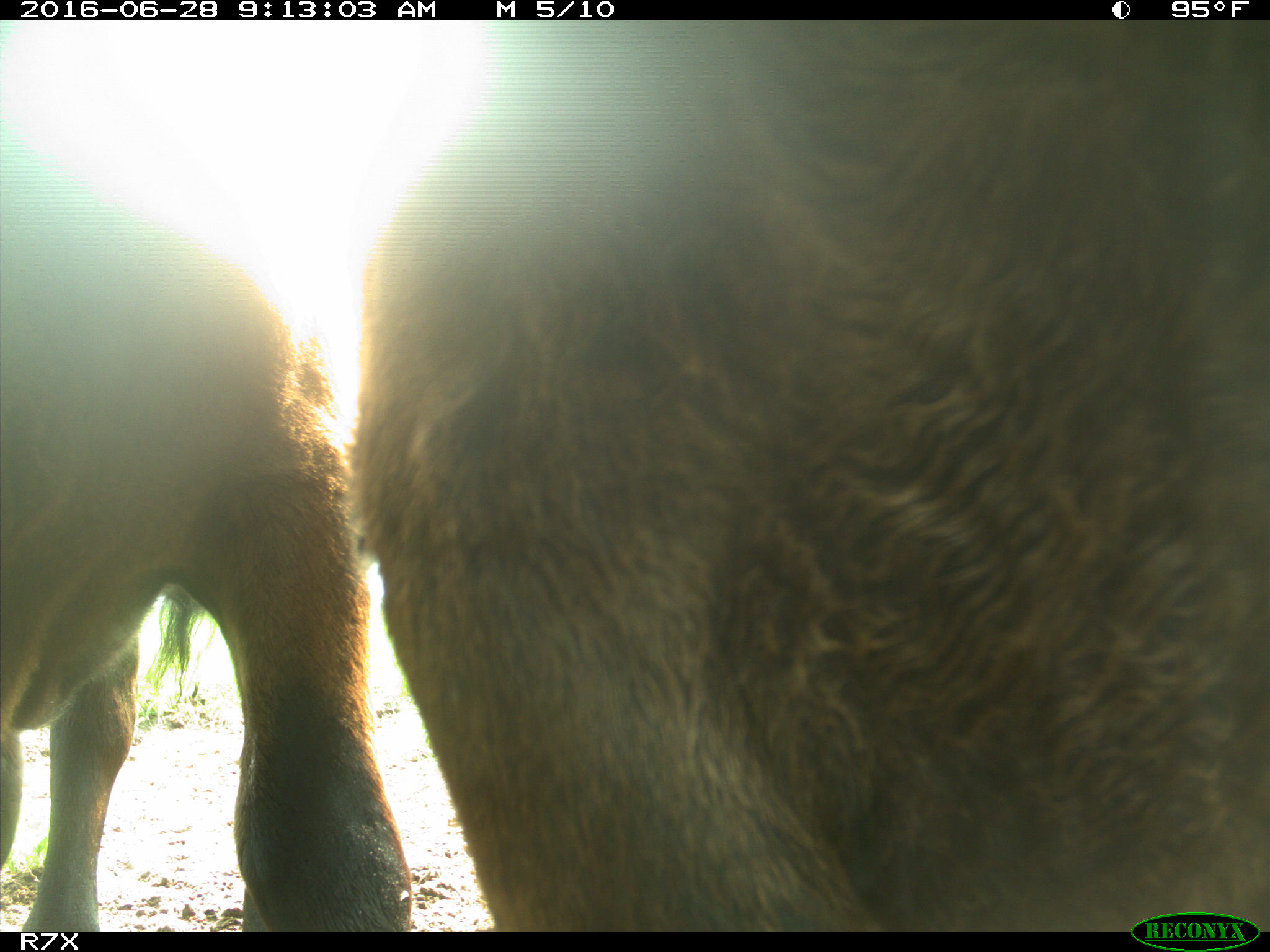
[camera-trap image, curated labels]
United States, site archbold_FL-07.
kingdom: Animalia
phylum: Chordata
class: Mammalia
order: Artiodactyla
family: Bovidae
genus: Bos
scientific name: Bos taurus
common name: domestic cow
Bos taurus (domestic cow).